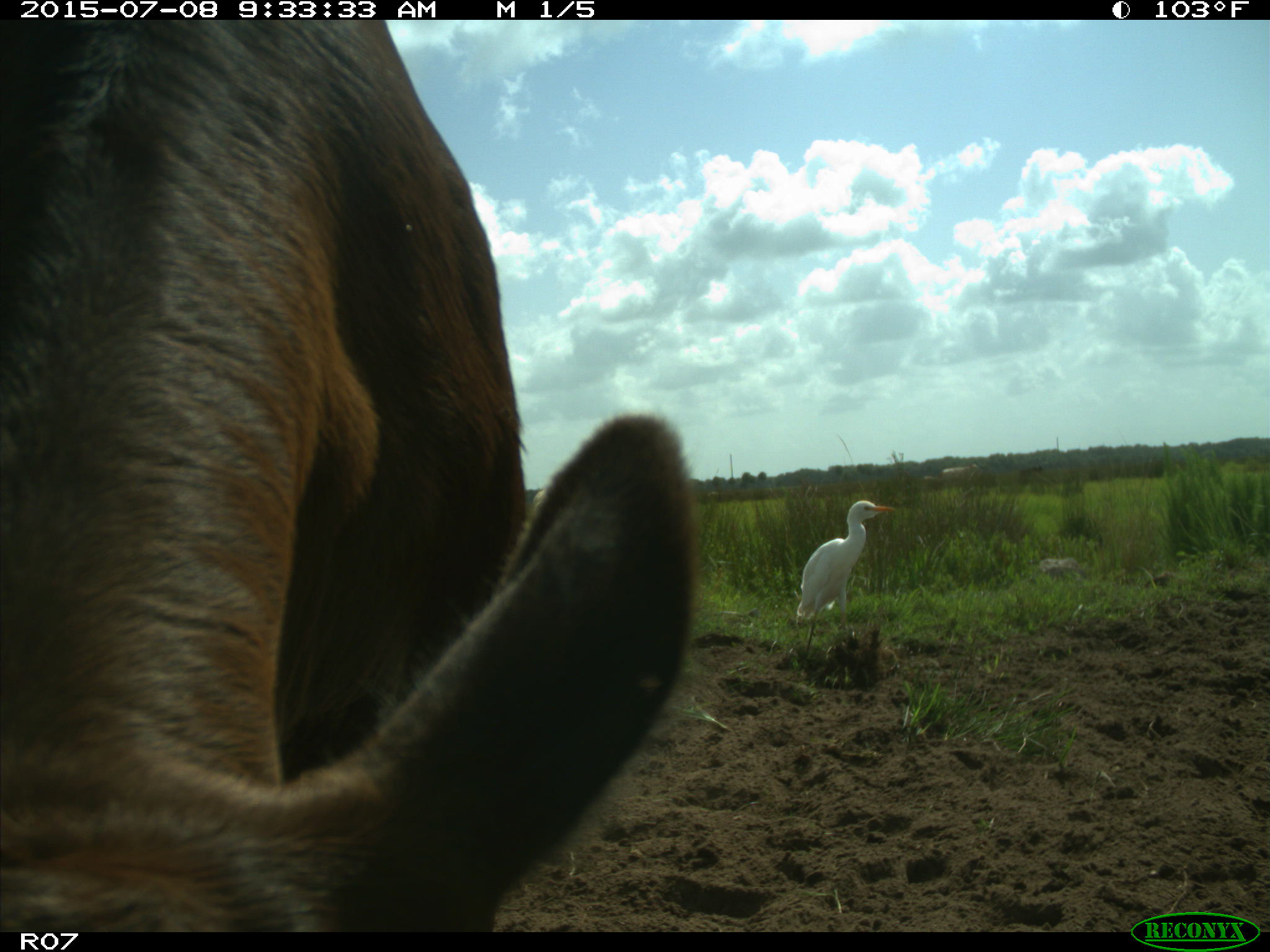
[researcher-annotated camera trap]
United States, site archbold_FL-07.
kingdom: Animalia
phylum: Chordata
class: Mammalia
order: Artiodactyla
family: Bovidae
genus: Bos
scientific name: Bos taurus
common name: domestic cow